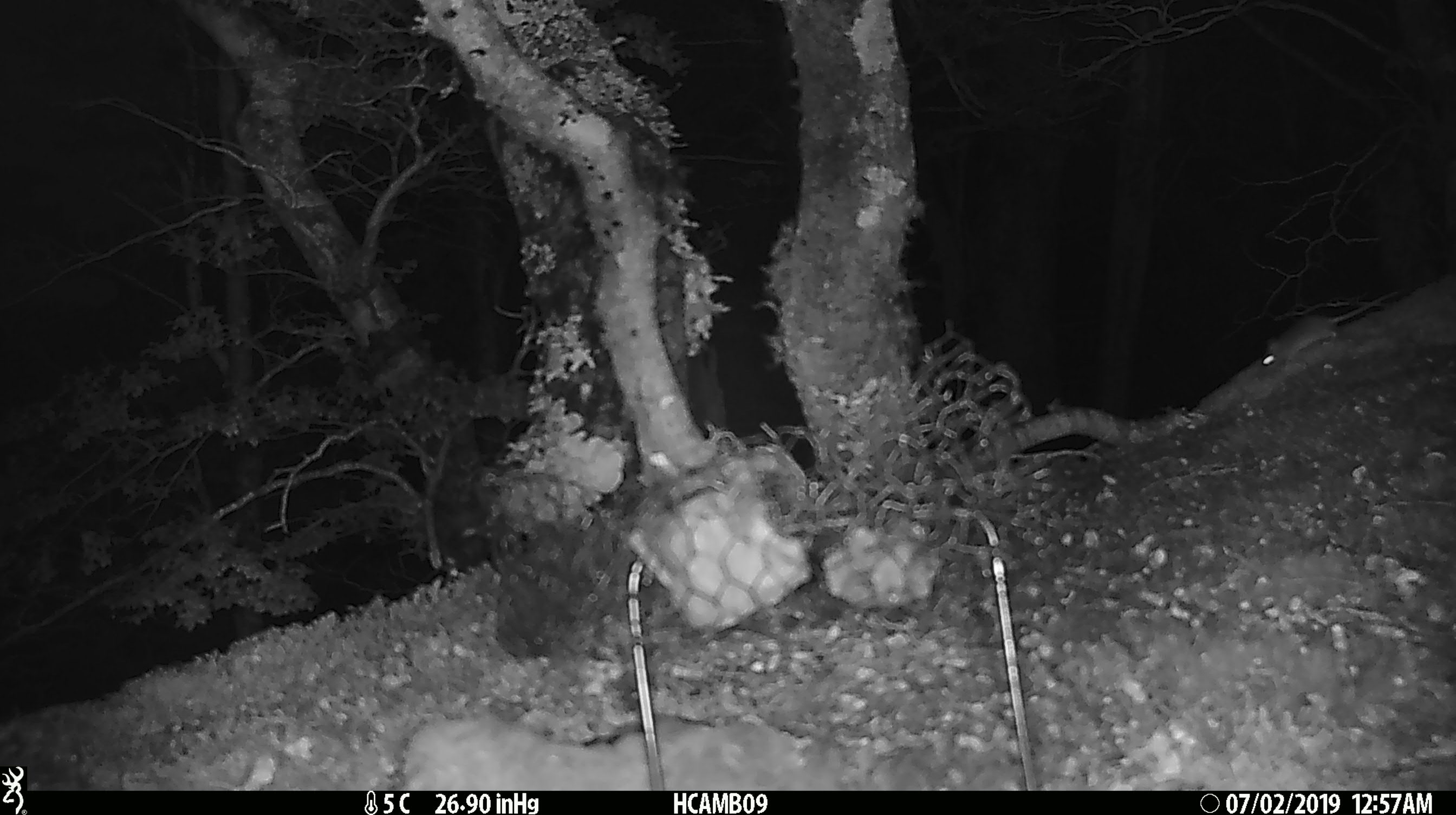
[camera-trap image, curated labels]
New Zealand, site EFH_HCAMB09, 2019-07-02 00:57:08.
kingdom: Animalia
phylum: Chordata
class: Mammalia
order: Rodentia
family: Muridae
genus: Mus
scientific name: Mus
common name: mouse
Mouse (Mus).